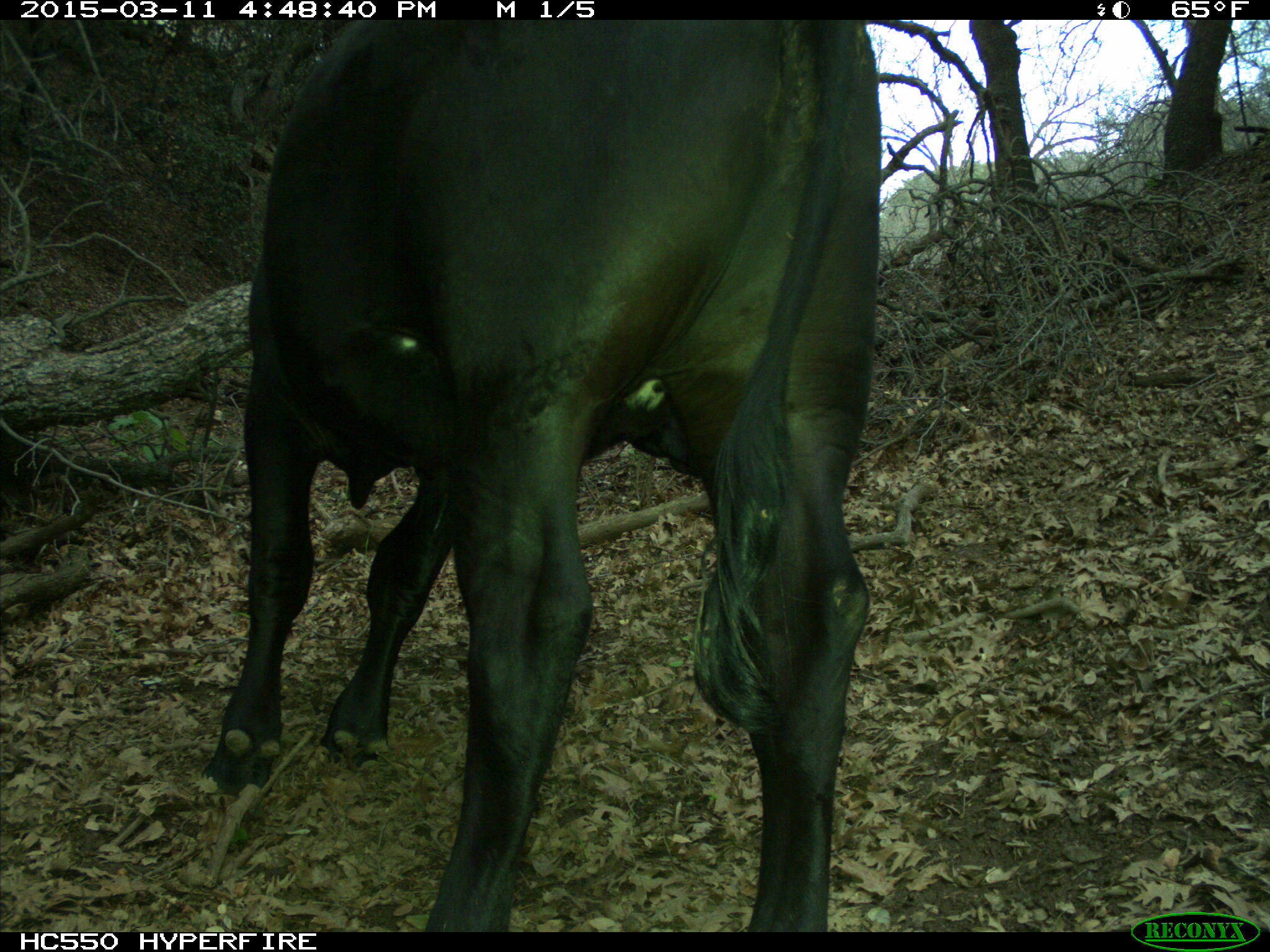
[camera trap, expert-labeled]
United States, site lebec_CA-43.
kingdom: Animalia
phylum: Chordata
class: Mammalia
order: Artiodactyla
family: Bovidae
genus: Bos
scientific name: Bos taurus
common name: domestic cow